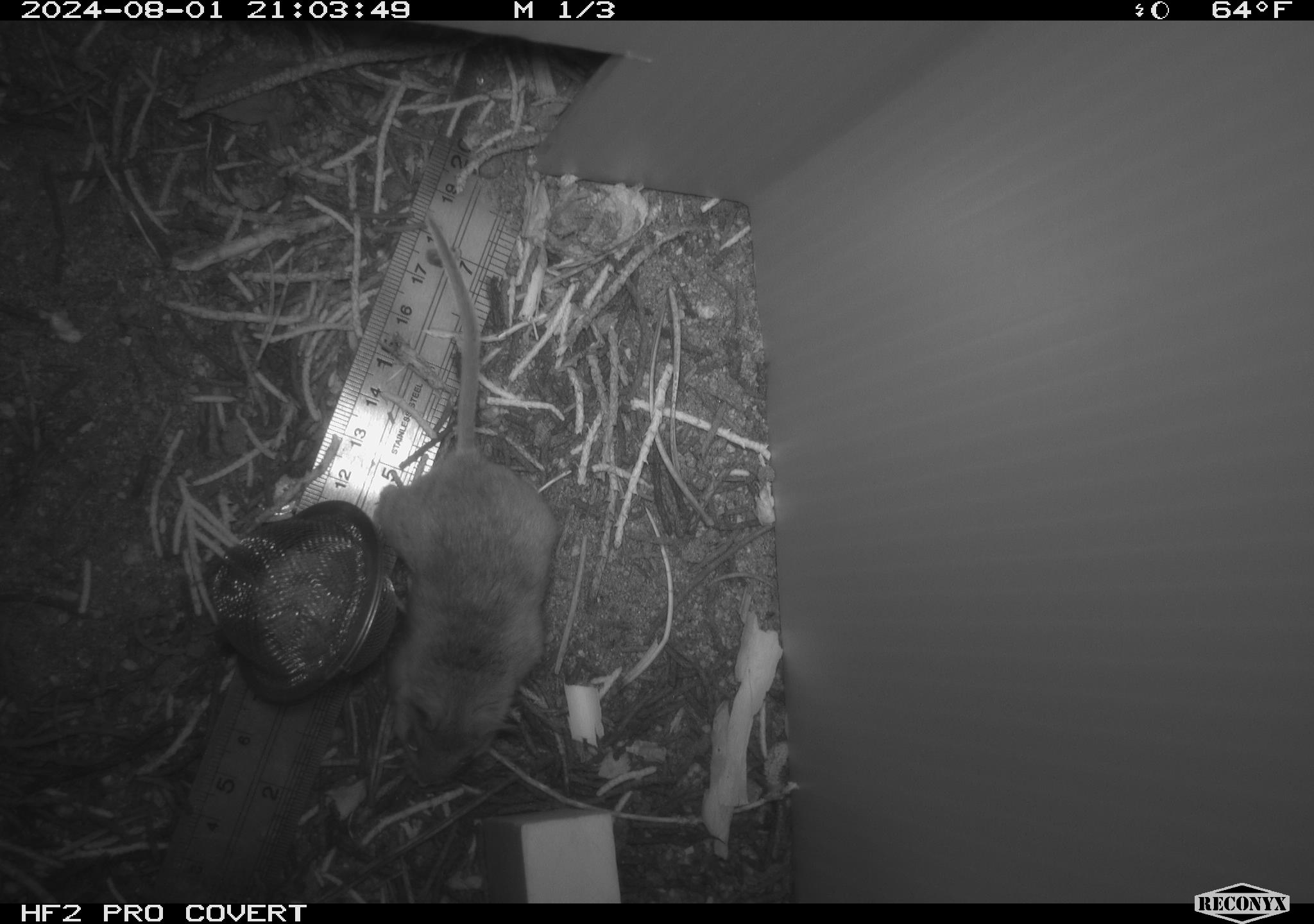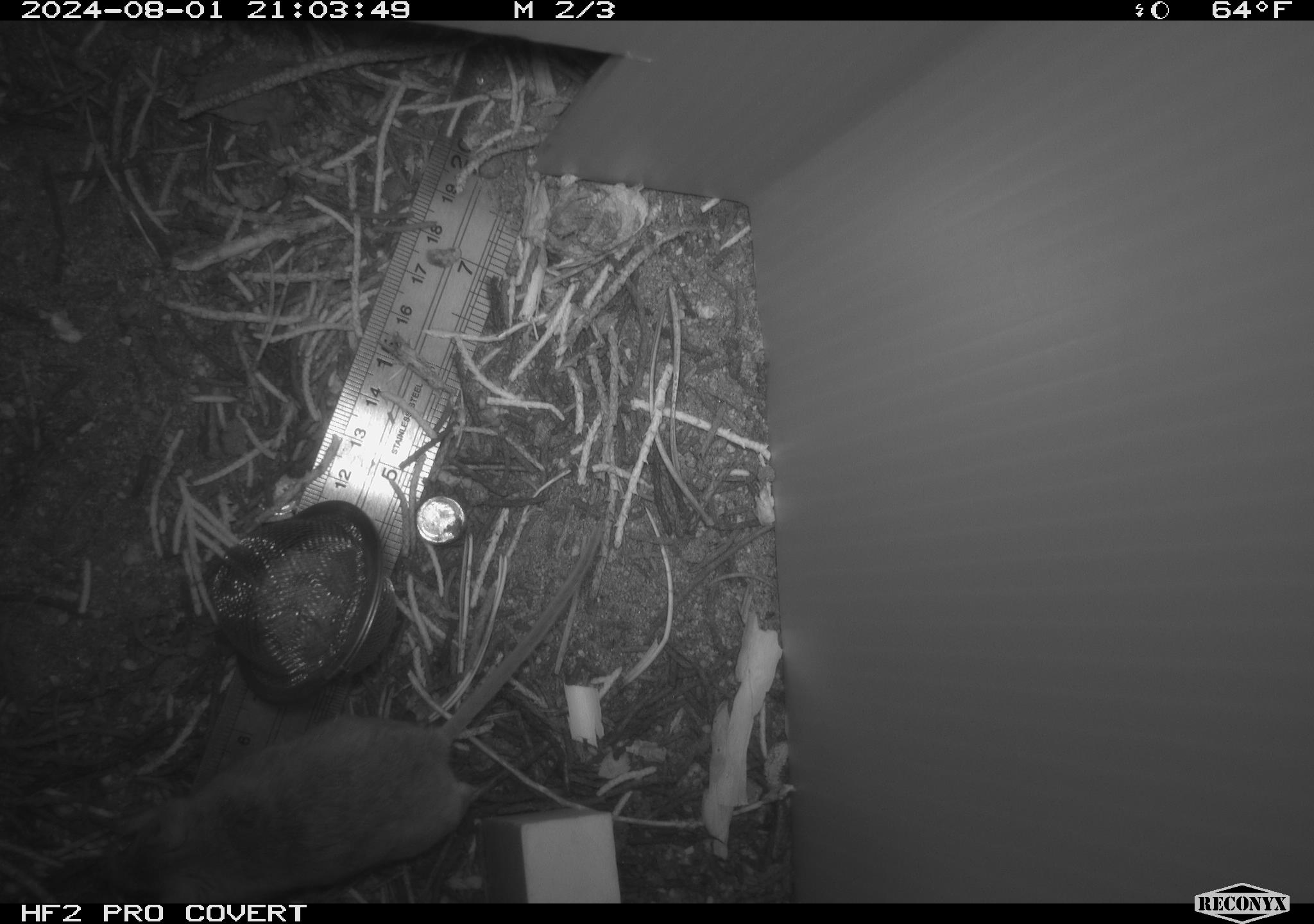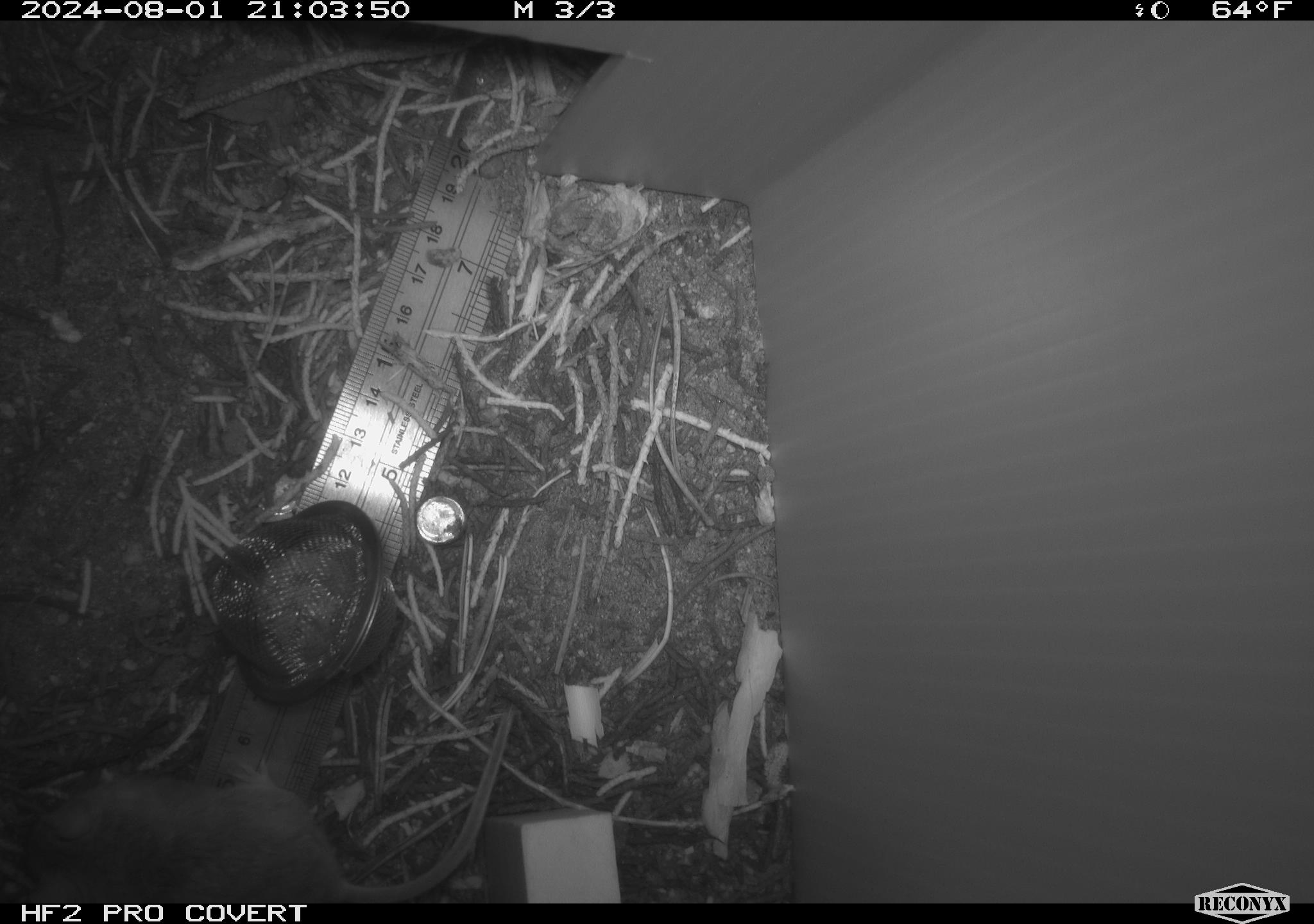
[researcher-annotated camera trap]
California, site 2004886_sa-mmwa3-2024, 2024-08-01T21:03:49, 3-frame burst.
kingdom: Animalia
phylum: Chordata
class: Mammalia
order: Rodentia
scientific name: Rodentia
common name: mouse species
Mouse species (Rodentia).